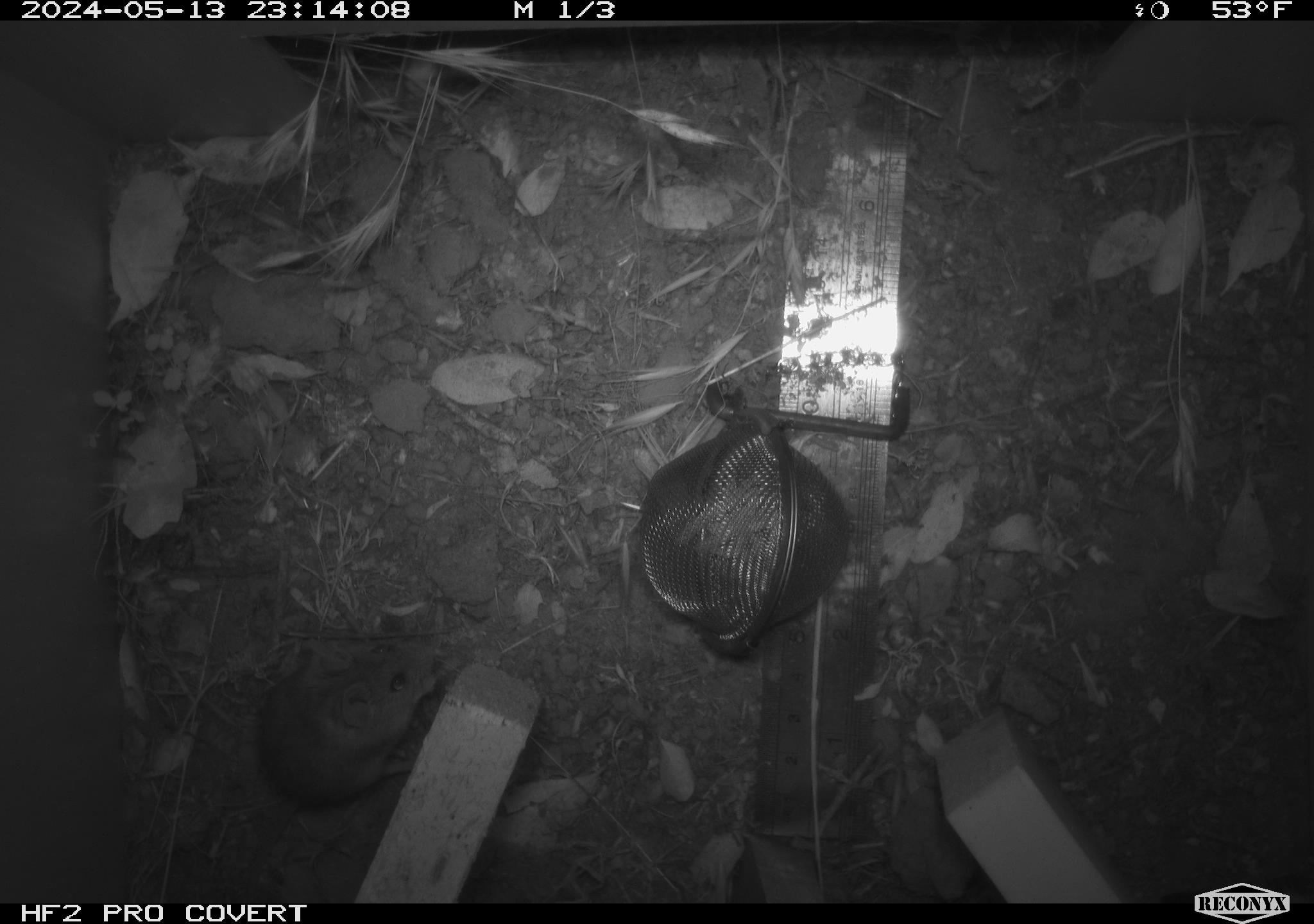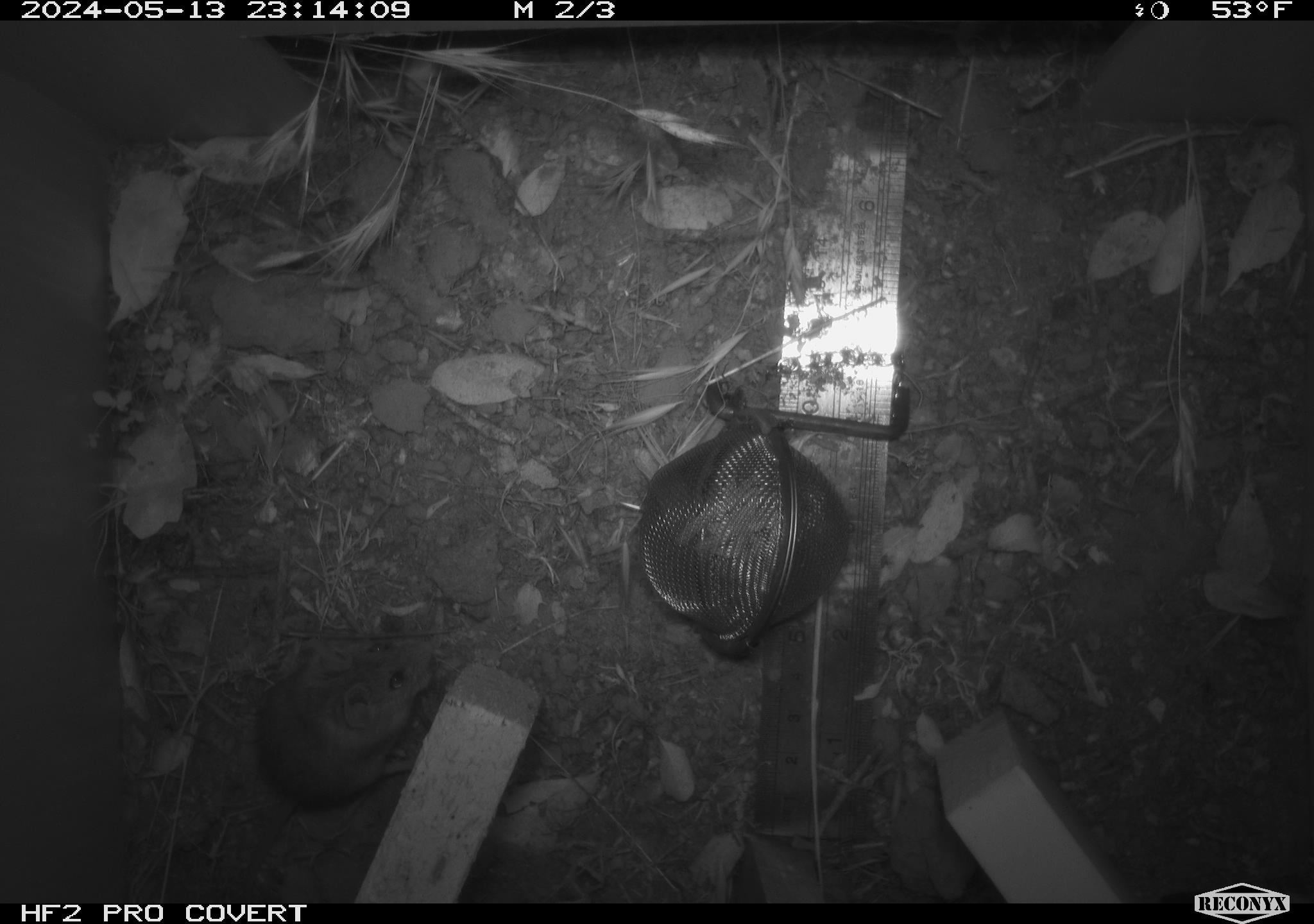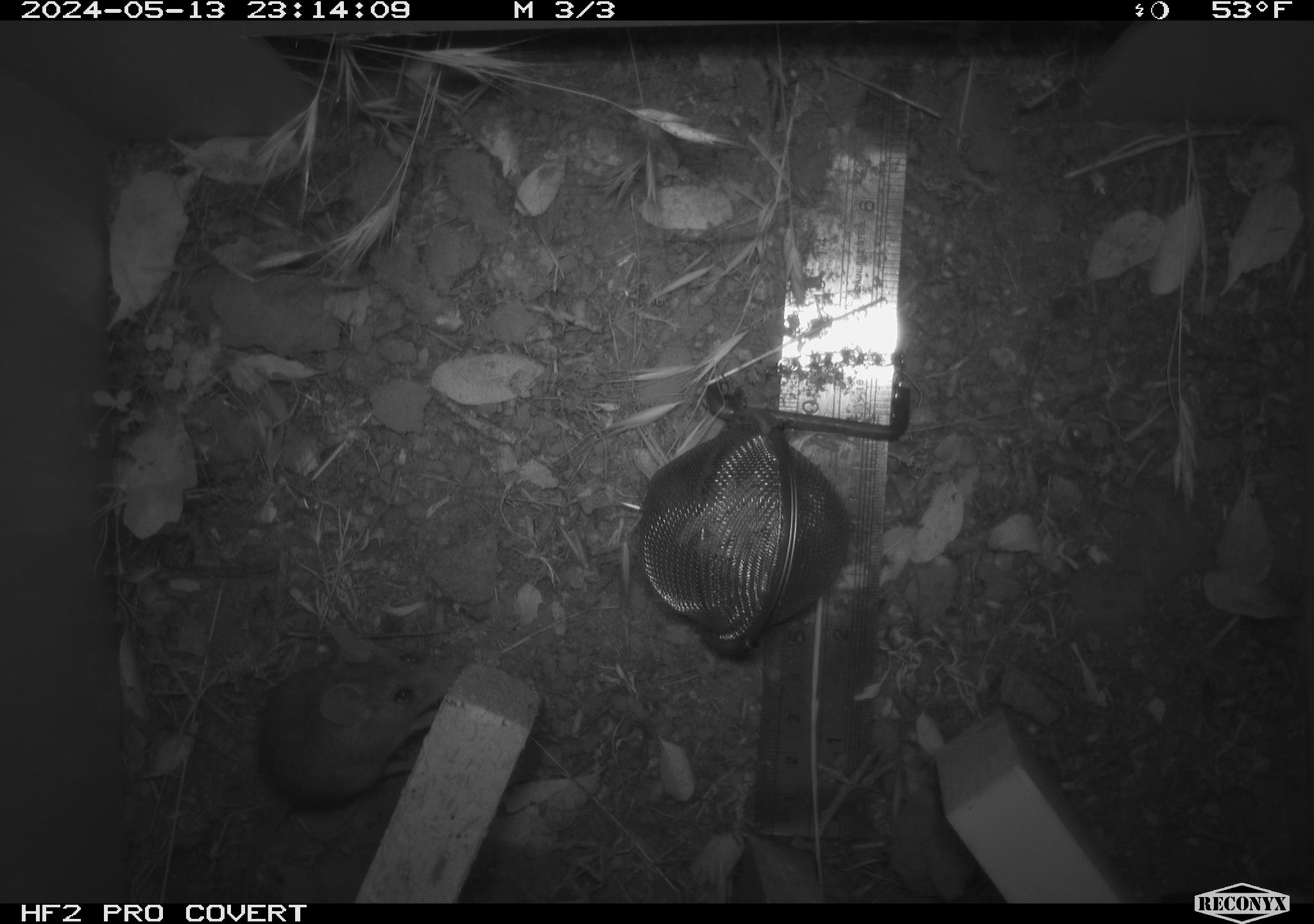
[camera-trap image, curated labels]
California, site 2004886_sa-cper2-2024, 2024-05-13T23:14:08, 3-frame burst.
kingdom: Animalia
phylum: Chordata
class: Mammalia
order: Rodentia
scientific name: Rodentia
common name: rodent